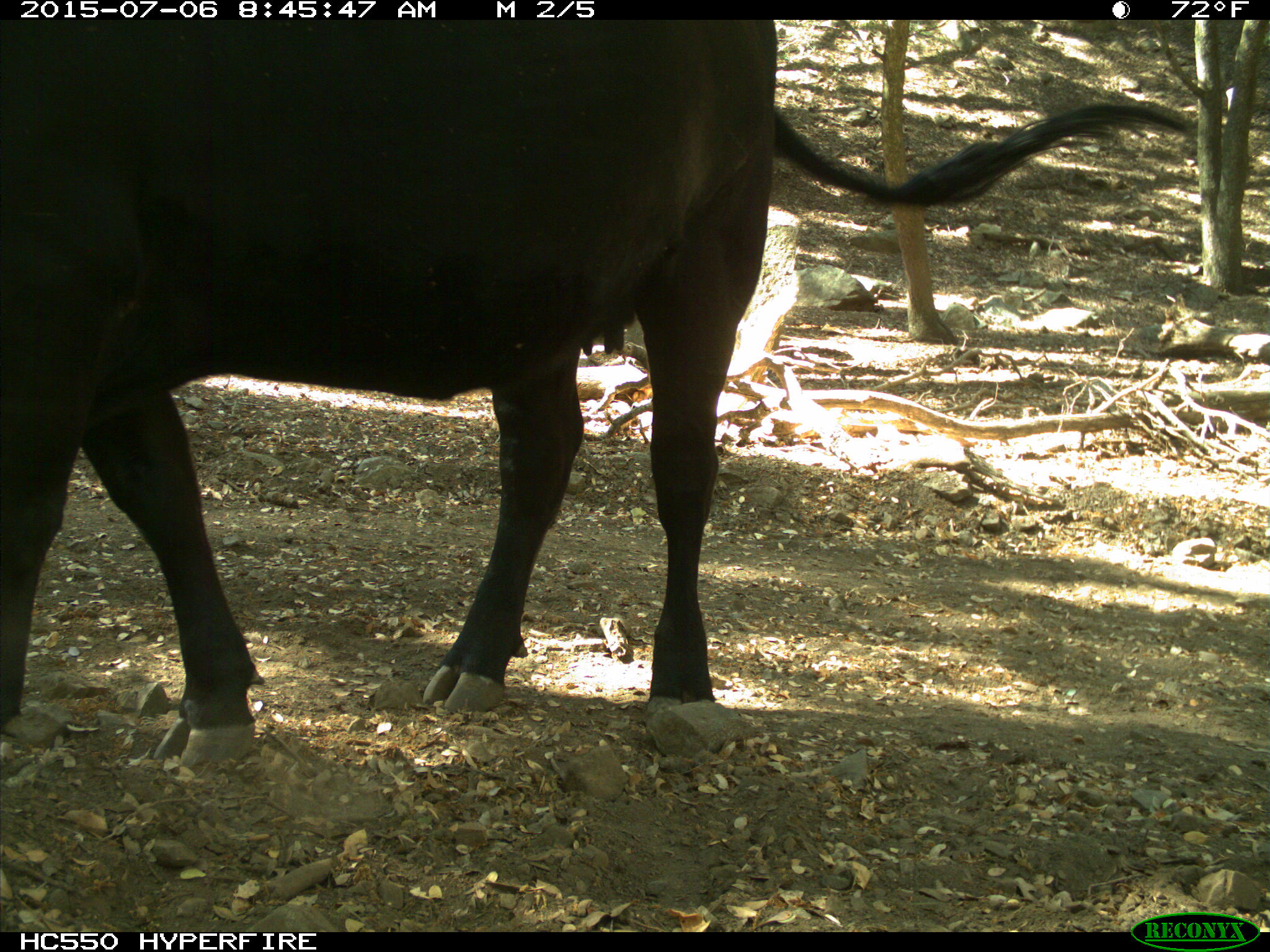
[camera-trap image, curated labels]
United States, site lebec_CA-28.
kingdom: Animalia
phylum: Chordata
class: Mammalia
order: Artiodactyla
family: Bovidae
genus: Bos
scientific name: Bos taurus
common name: domestic cow